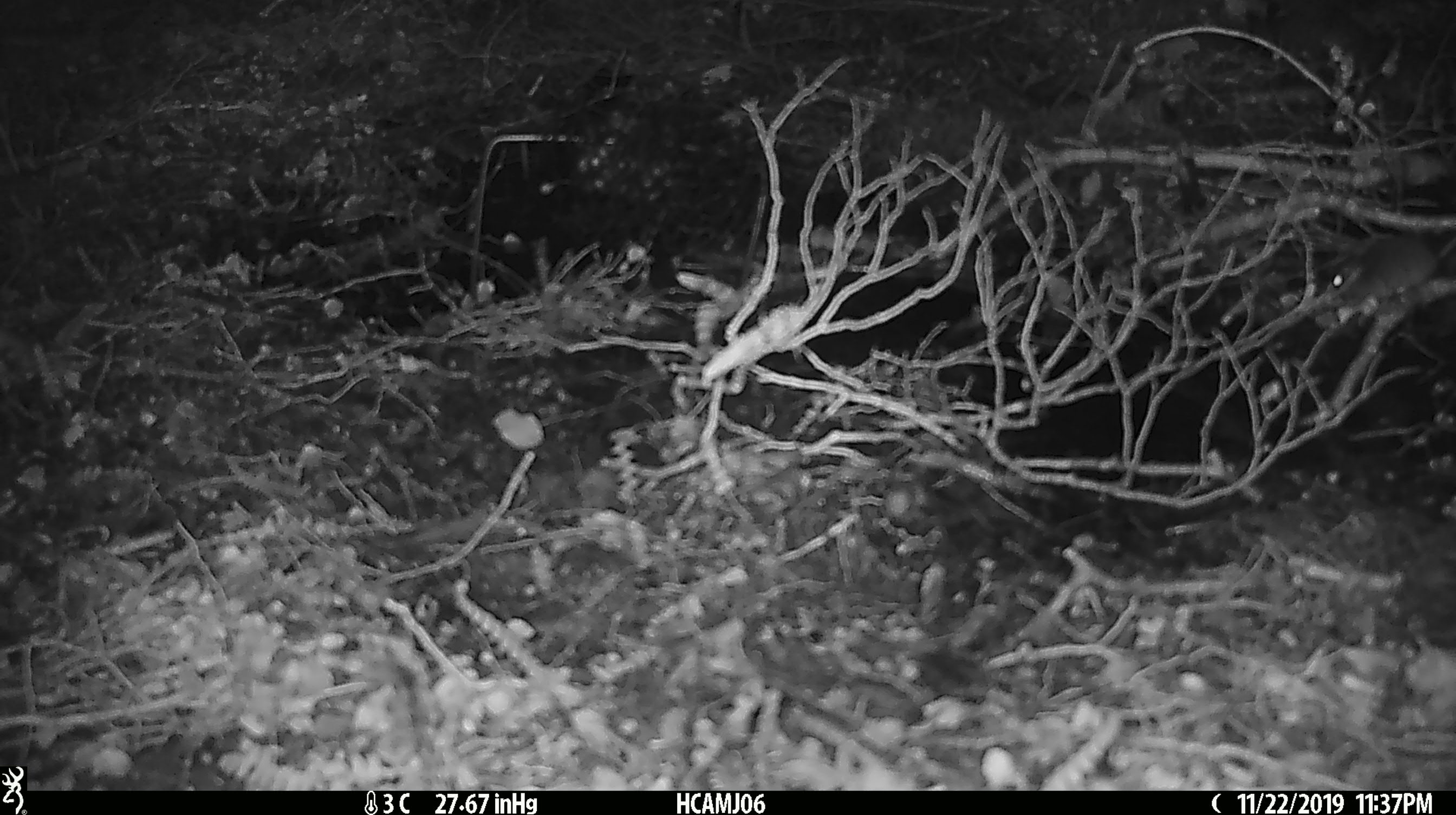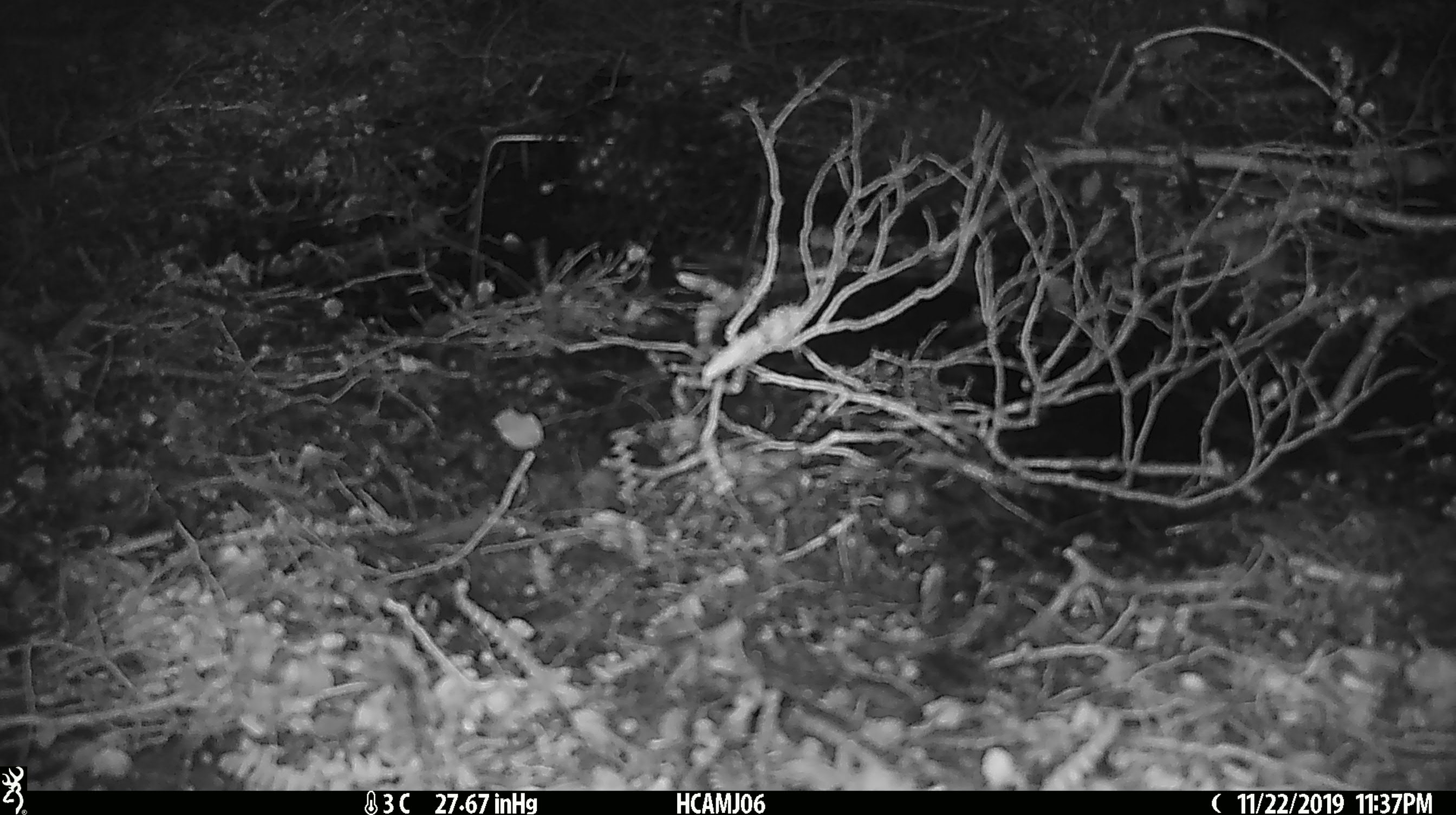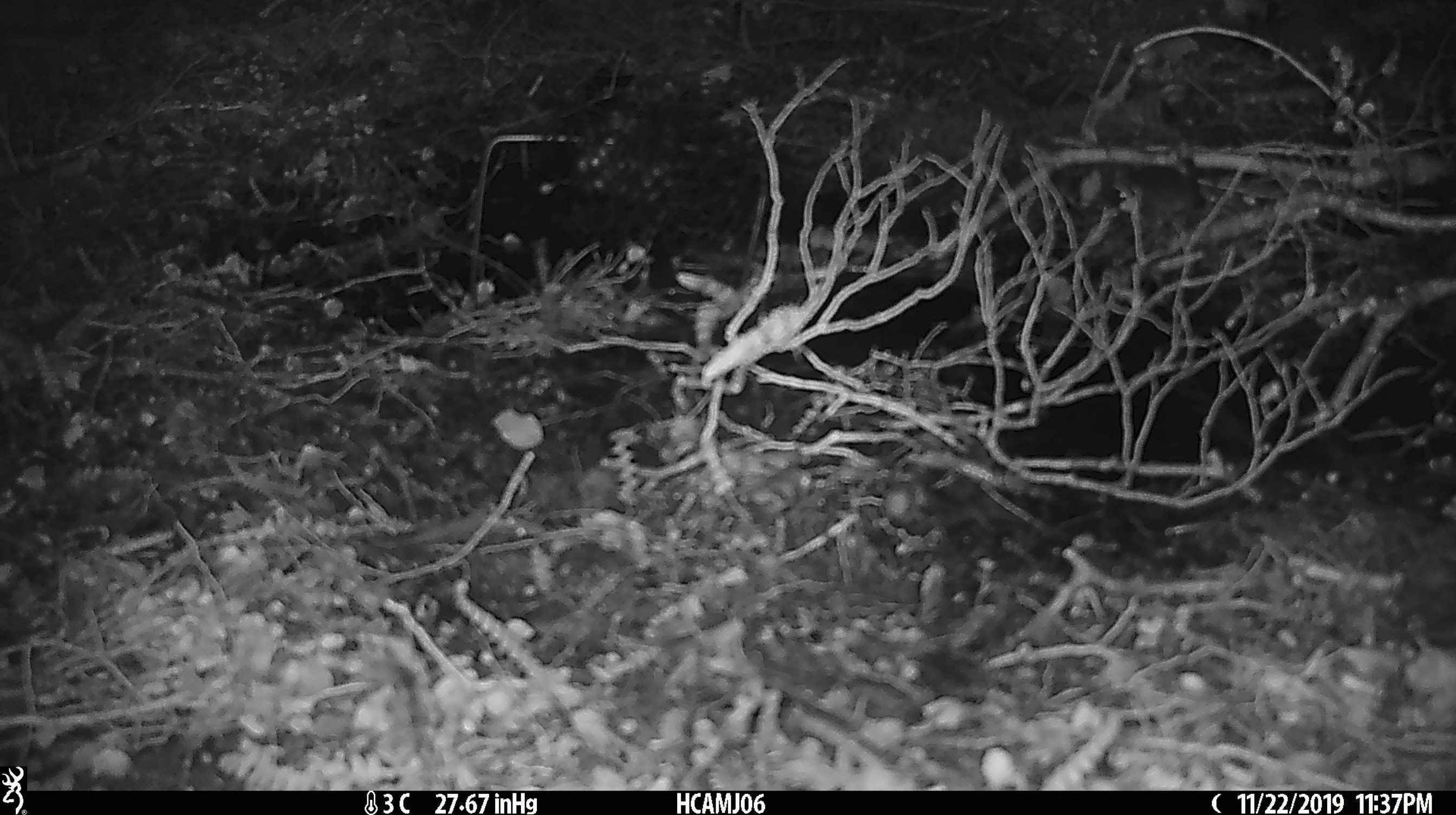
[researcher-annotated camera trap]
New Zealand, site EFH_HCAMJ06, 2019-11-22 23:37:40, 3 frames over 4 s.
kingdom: Animalia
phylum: Chordata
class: Mammalia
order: Rodentia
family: Muridae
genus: Mus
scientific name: Mus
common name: mouse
Mouse (Mus).